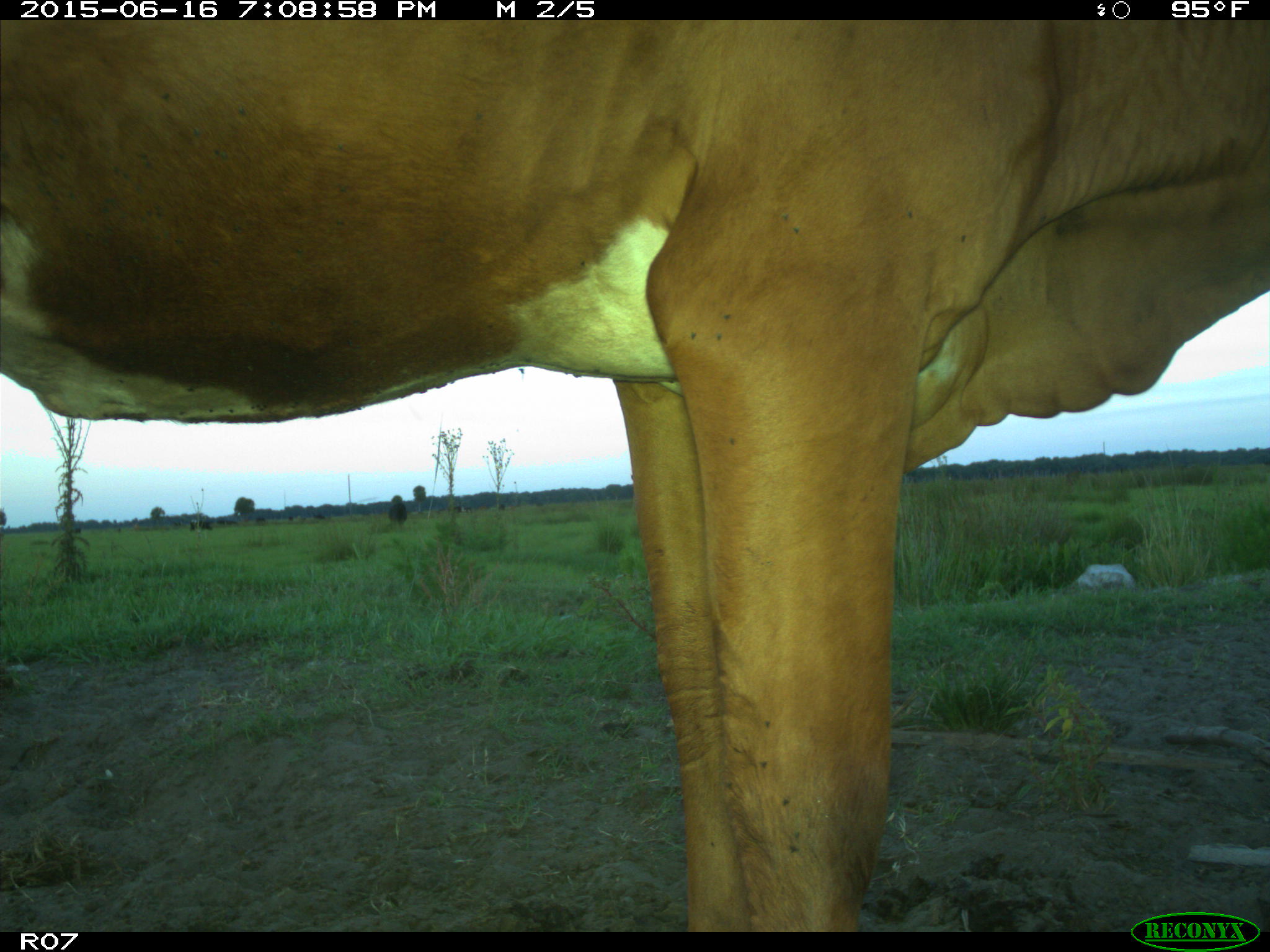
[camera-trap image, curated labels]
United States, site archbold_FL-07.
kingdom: Animalia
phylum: Chordata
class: Mammalia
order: Artiodactyla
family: Bovidae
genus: Bos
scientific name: Bos taurus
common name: domestic cow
Bos taurus (domestic cow).